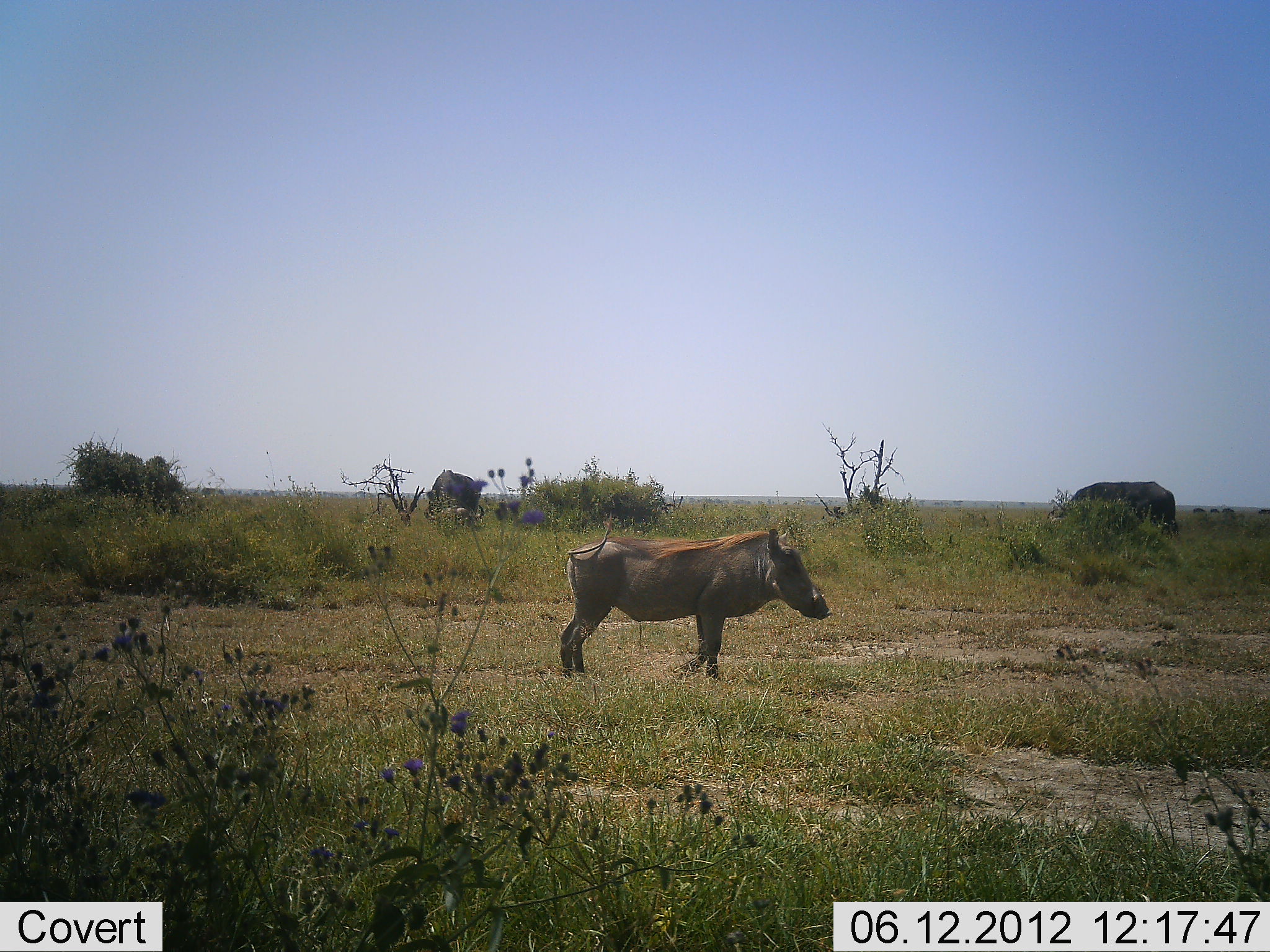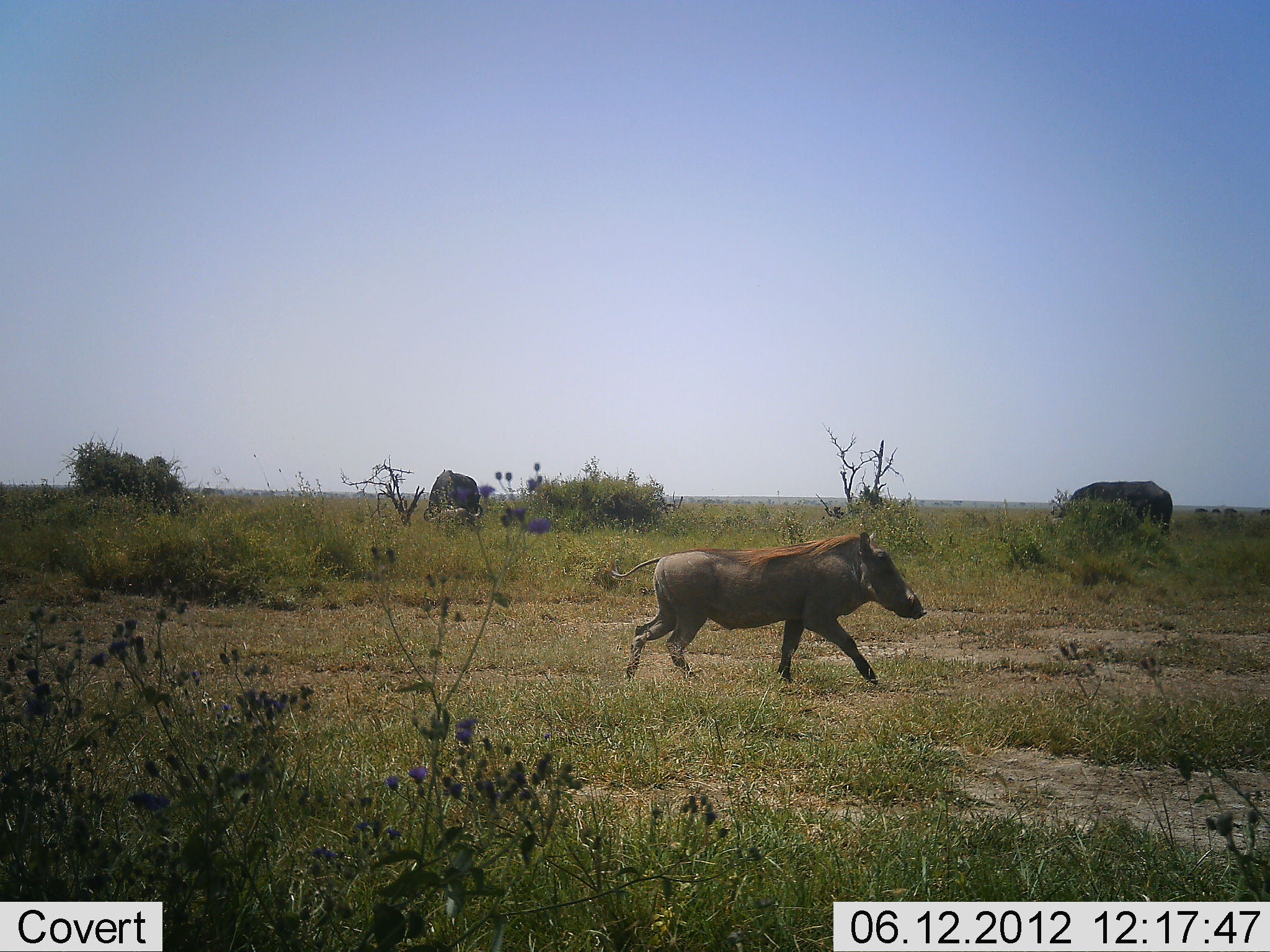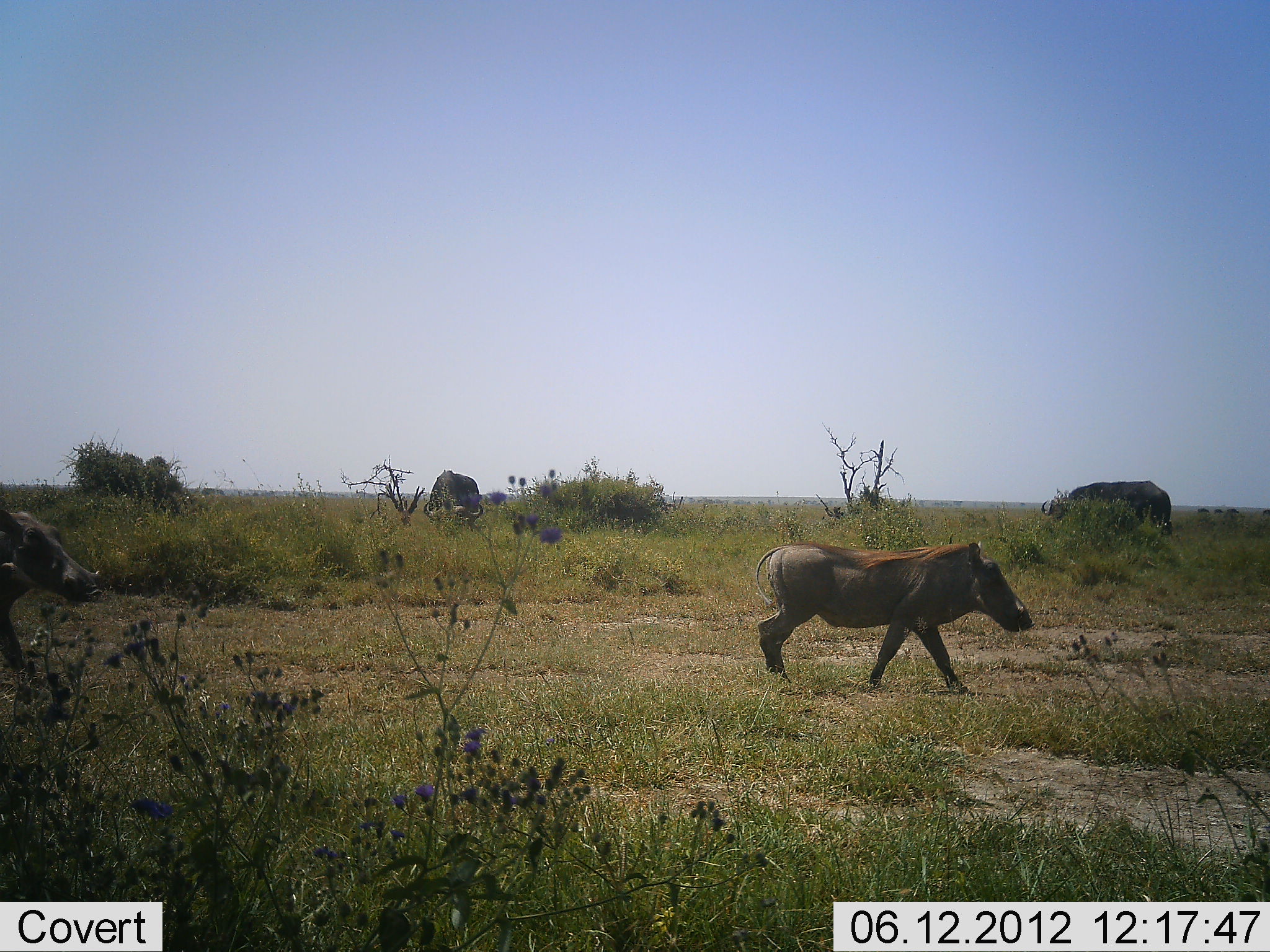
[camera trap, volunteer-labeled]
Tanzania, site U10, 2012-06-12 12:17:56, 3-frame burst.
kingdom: Animalia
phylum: Chordata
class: Mammalia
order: Artiodactyla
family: Bovidae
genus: Syncerus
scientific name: Syncerus caffer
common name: cape buffalo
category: buffalo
Buffalo (cape buffalo) (Syncerus caffer), count 2. Behavior (volunteer vote fractions): standing 40%, resting 0%, moving 0%, interacting 0%. Young present (vote fraction): 0%. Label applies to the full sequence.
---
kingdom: Animalia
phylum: Chordata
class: Mammalia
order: Artiodactyla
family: Suidae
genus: Phacochoerus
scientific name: Phacochoerus africanus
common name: warthog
Warthog (Phacochoerus africanus), count 2. Behavior (volunteer vote fractions): standing 8%, resting 0%, moving 100%, interacting 0%. Young present (vote fraction): 0%. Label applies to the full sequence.